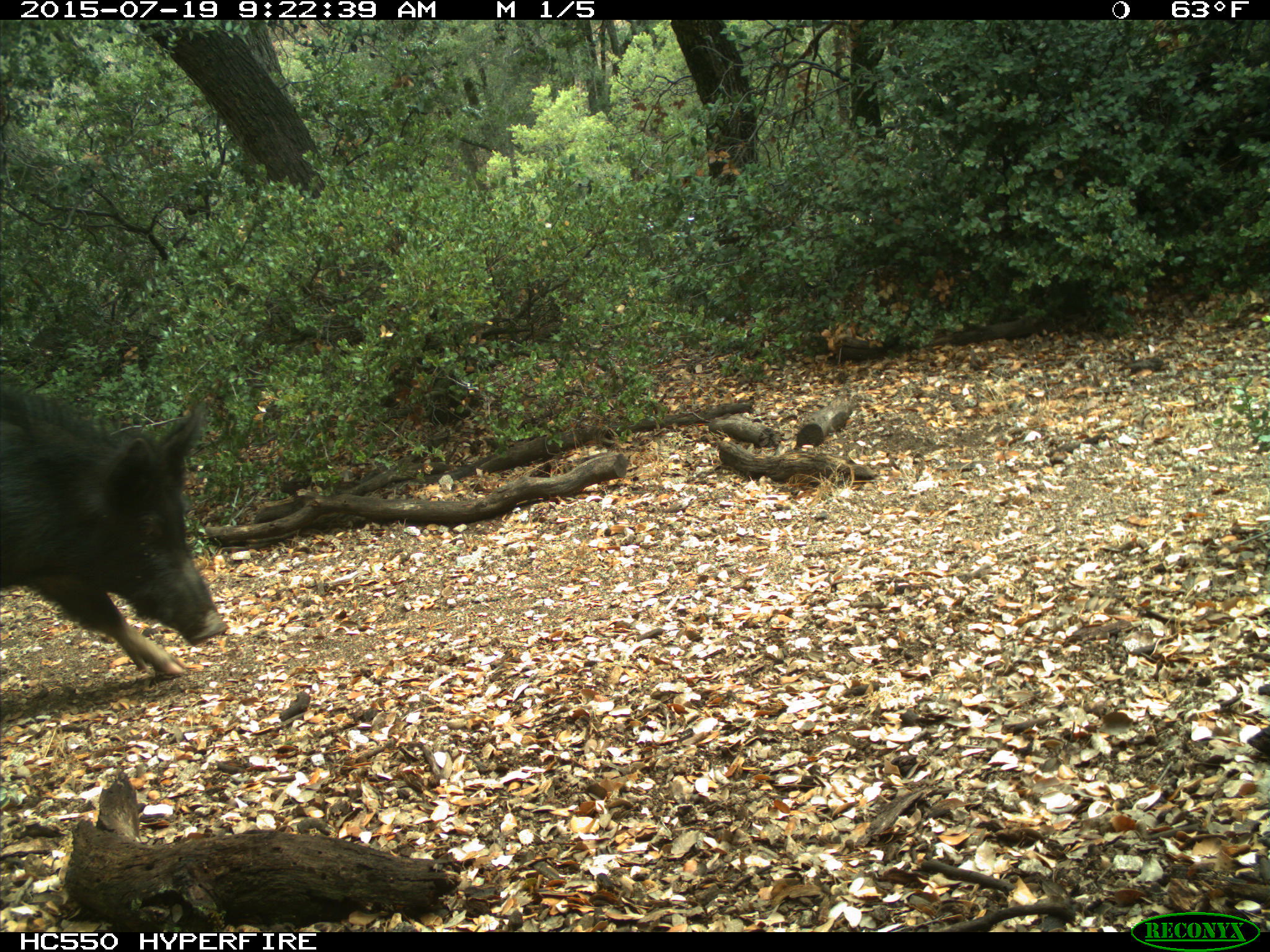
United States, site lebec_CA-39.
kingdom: Animalia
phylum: Chordata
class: Mammalia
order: Artiodactyla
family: Suidae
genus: Sus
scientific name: Sus scrofa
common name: wild boar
Sus scrofa (wild boar).